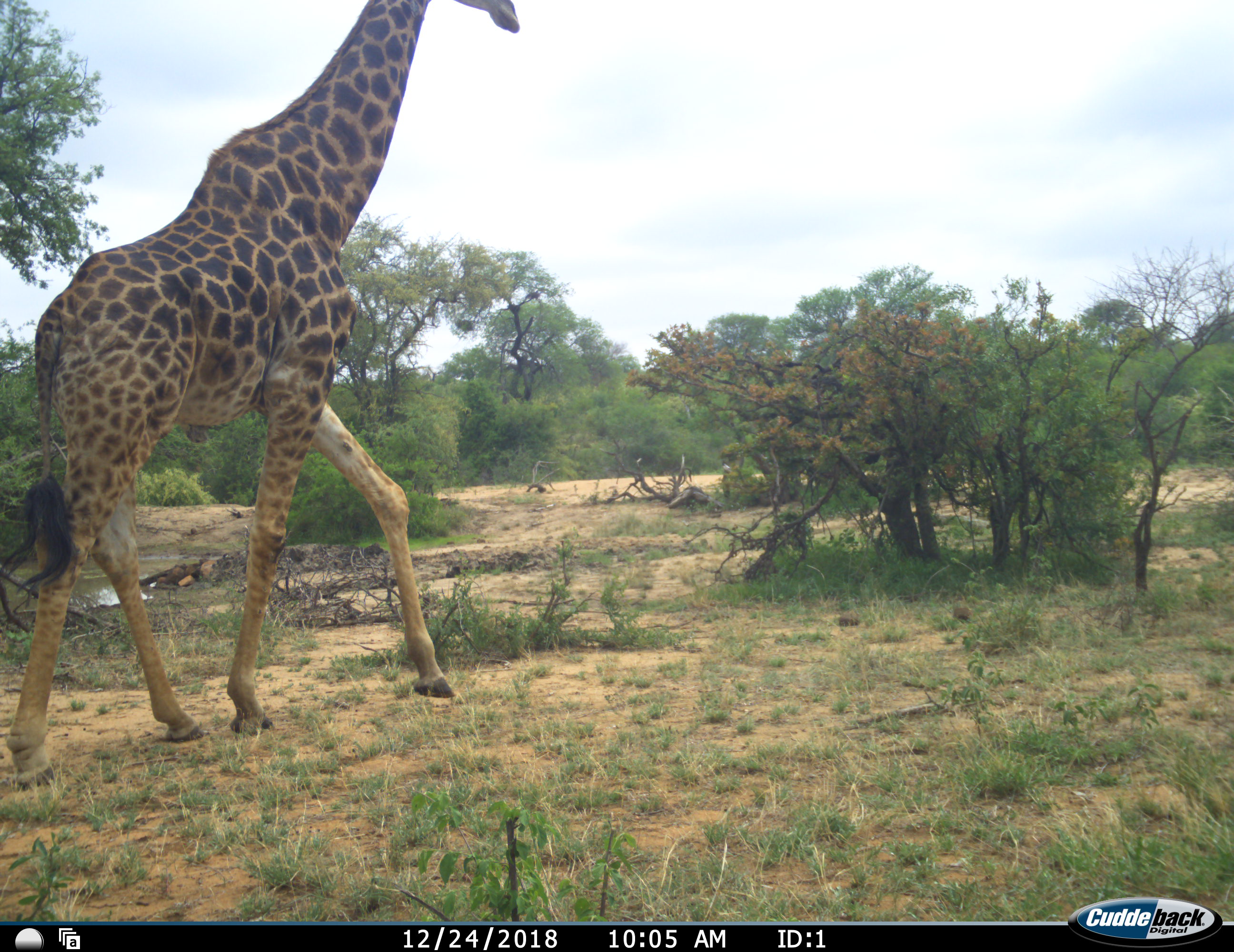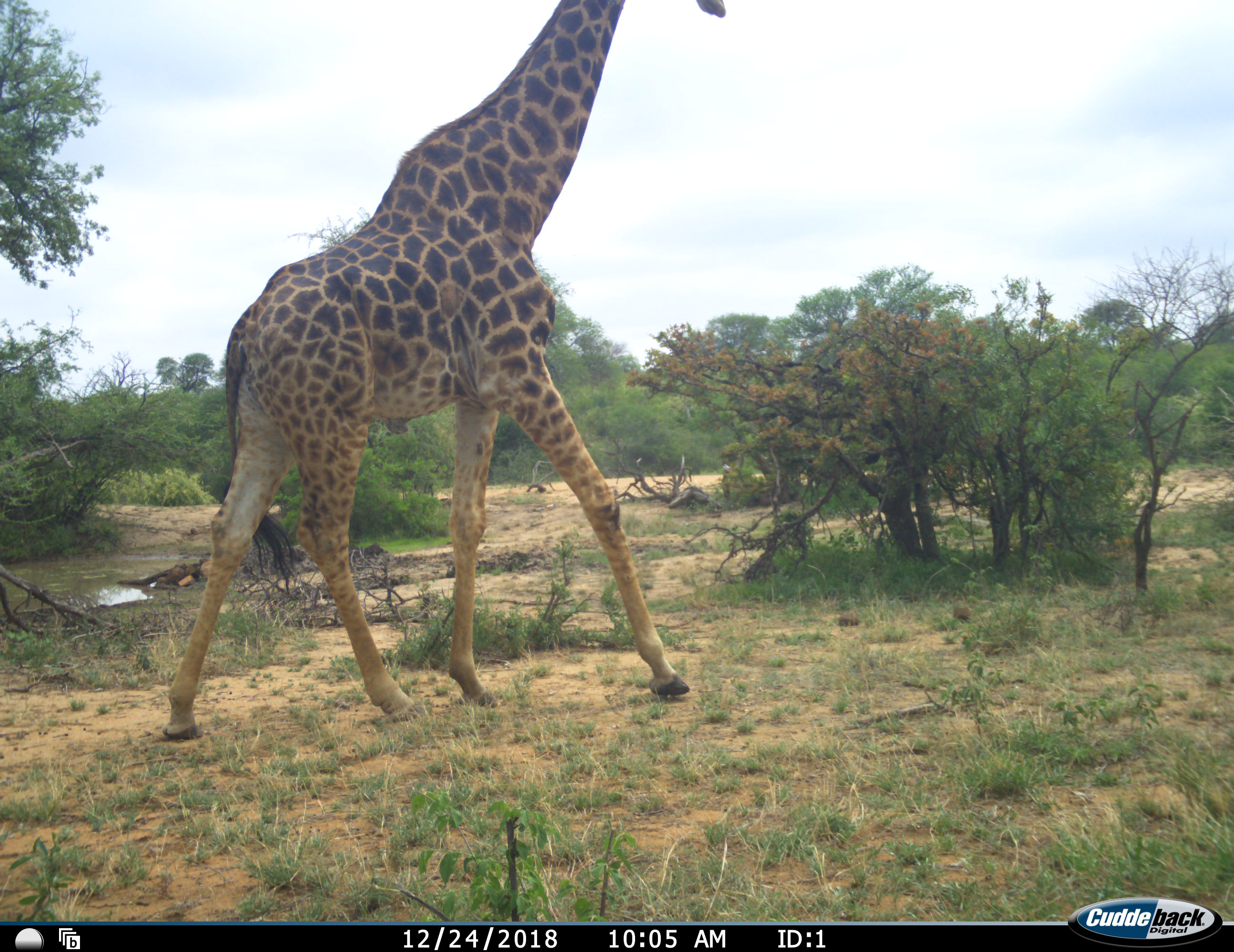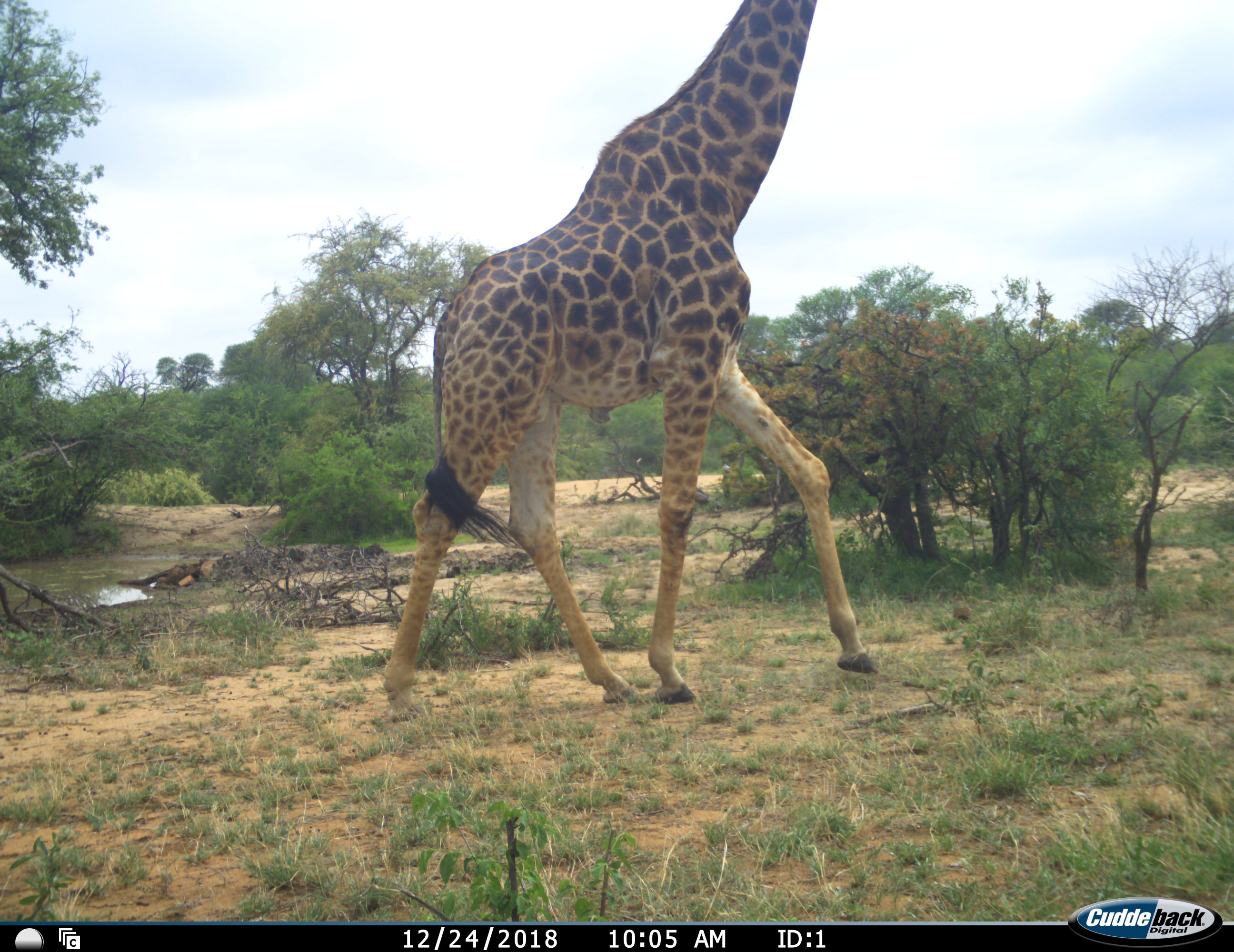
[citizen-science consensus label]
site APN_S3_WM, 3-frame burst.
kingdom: Animalia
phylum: Chordata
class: Mammalia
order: Artiodactyla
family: Giraffidae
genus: Giraffa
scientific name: Giraffa camelopardalis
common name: giraffe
Giraffe (Giraffa camelopardalis), count 1. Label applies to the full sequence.